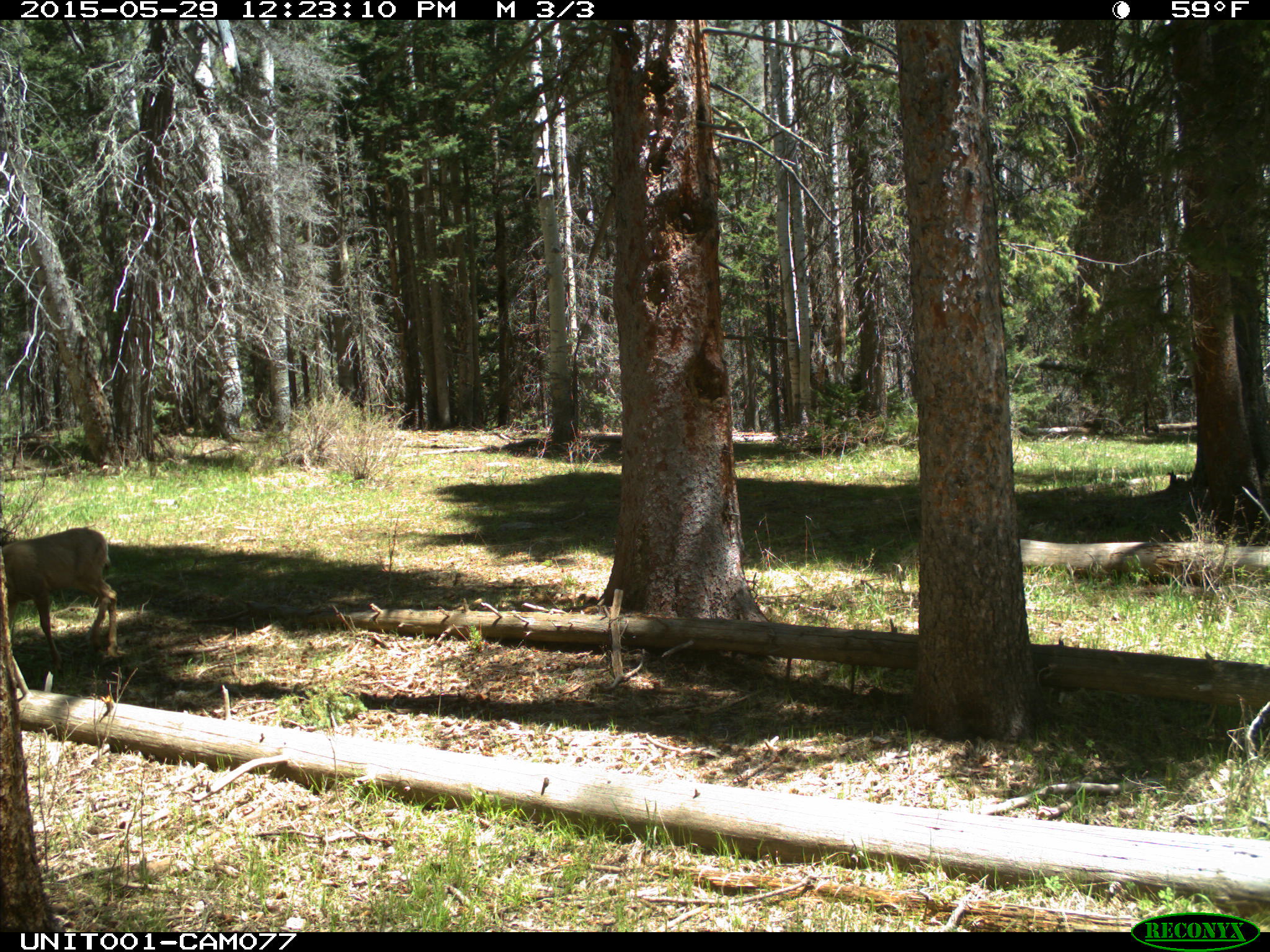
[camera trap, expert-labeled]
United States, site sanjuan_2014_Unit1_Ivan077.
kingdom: Animalia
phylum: Chordata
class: Mammalia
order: Artiodactyla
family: Cervidae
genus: Odocoileus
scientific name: Odocoileus hemionus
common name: mule deer